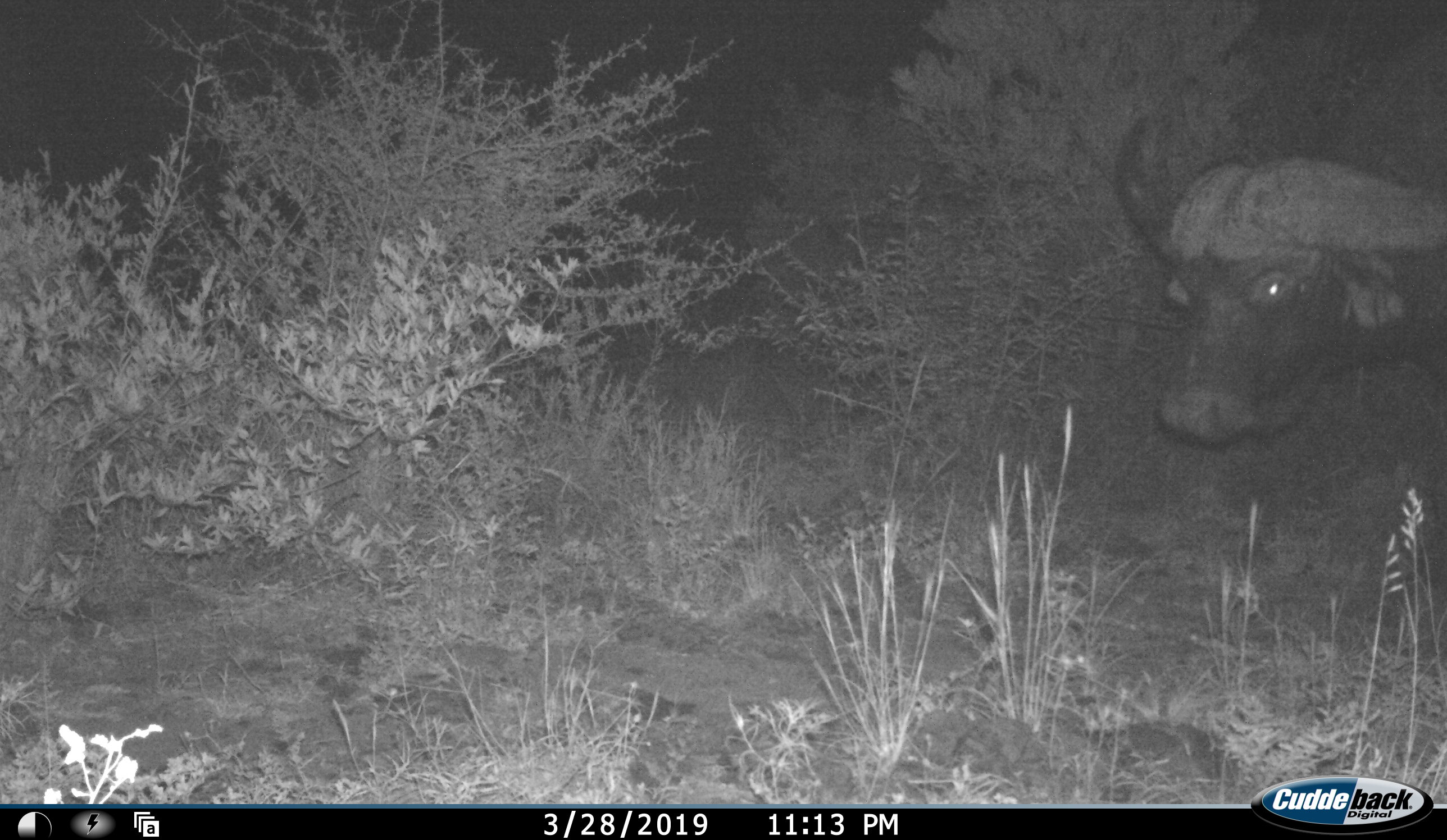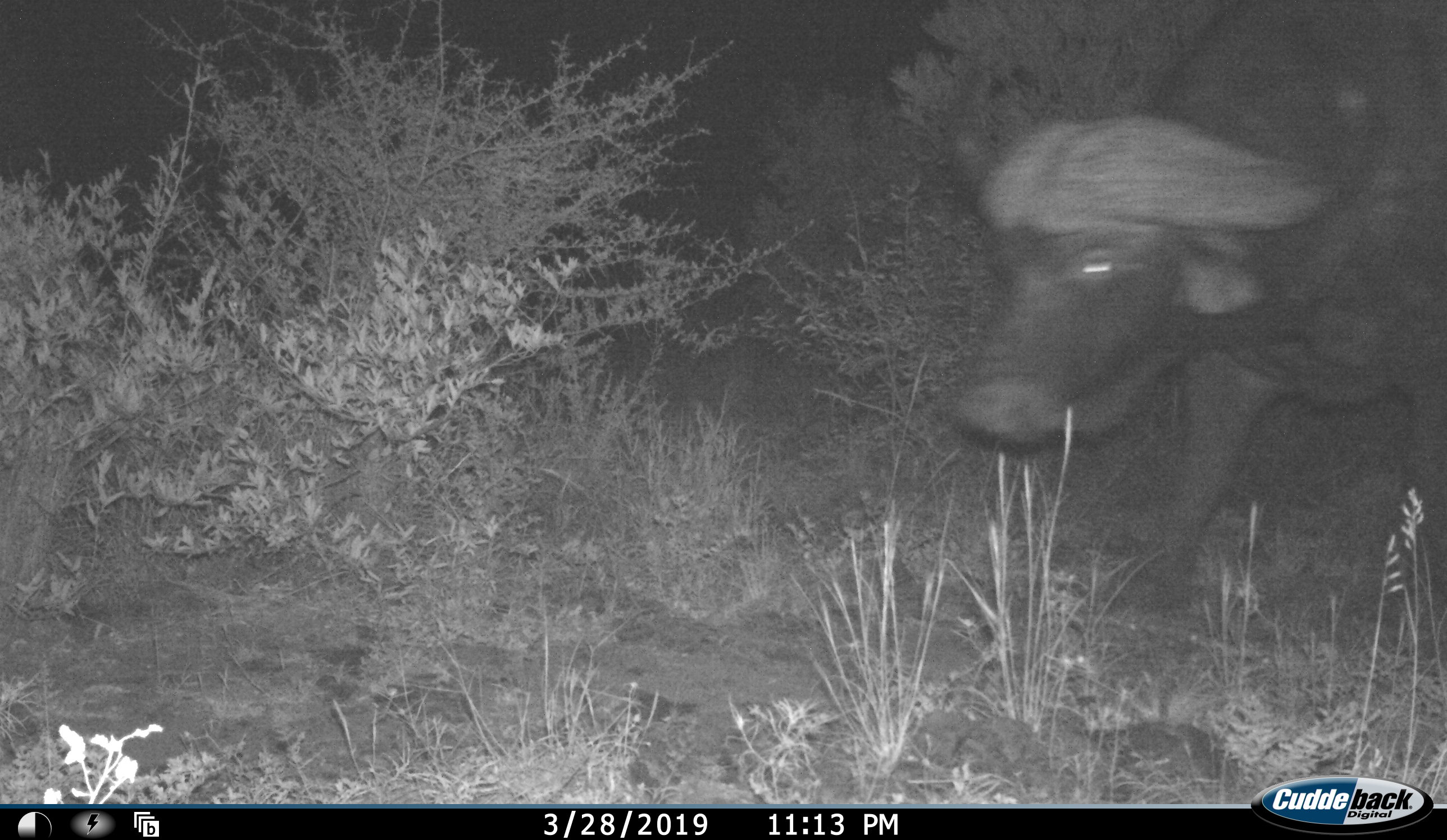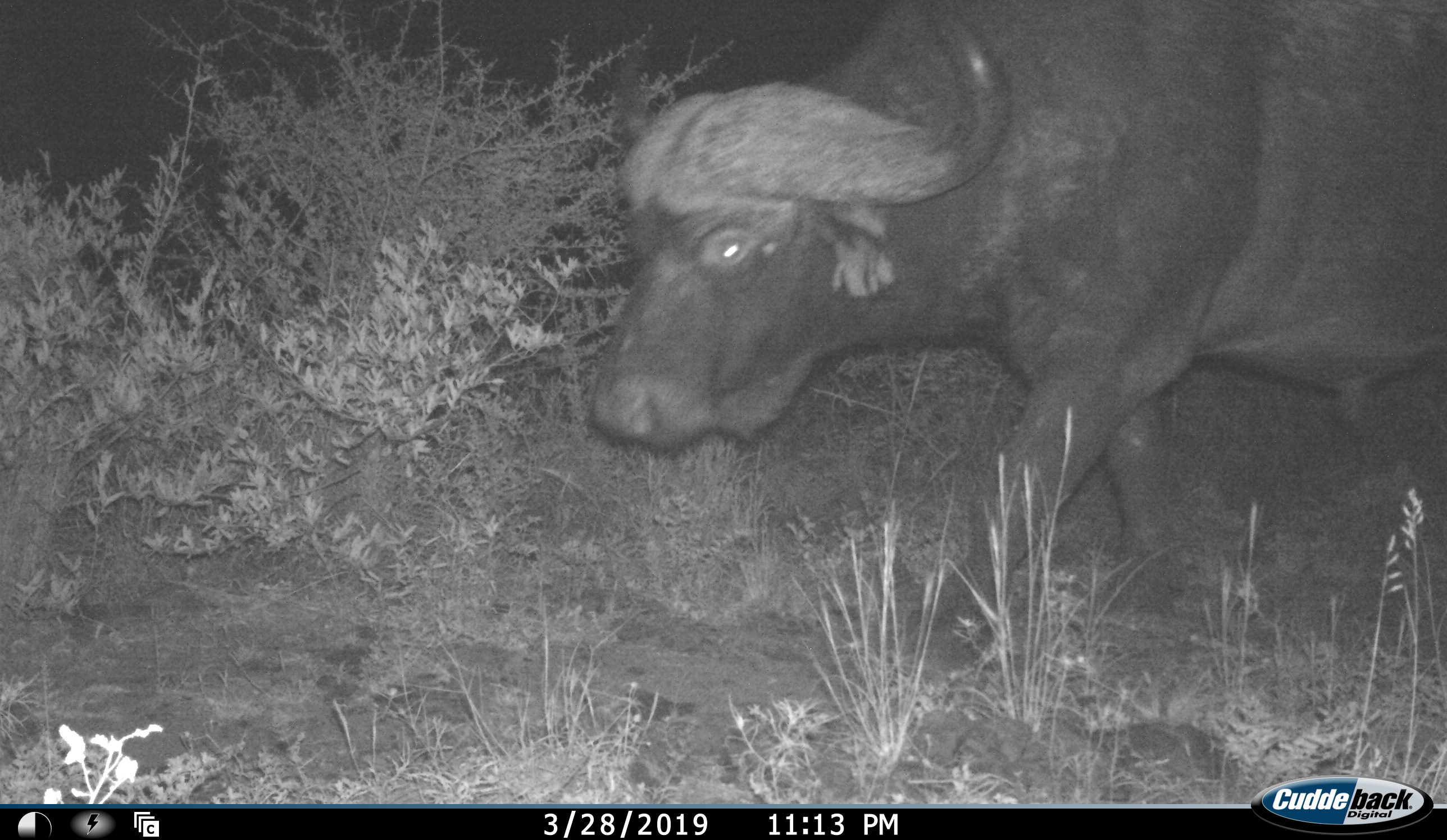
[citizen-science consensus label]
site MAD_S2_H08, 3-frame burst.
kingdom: Animalia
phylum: Chordata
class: Mammalia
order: Artiodactyla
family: Bovidae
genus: Syncerus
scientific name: Syncerus caffer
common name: african buffalo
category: buffalo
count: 1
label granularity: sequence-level